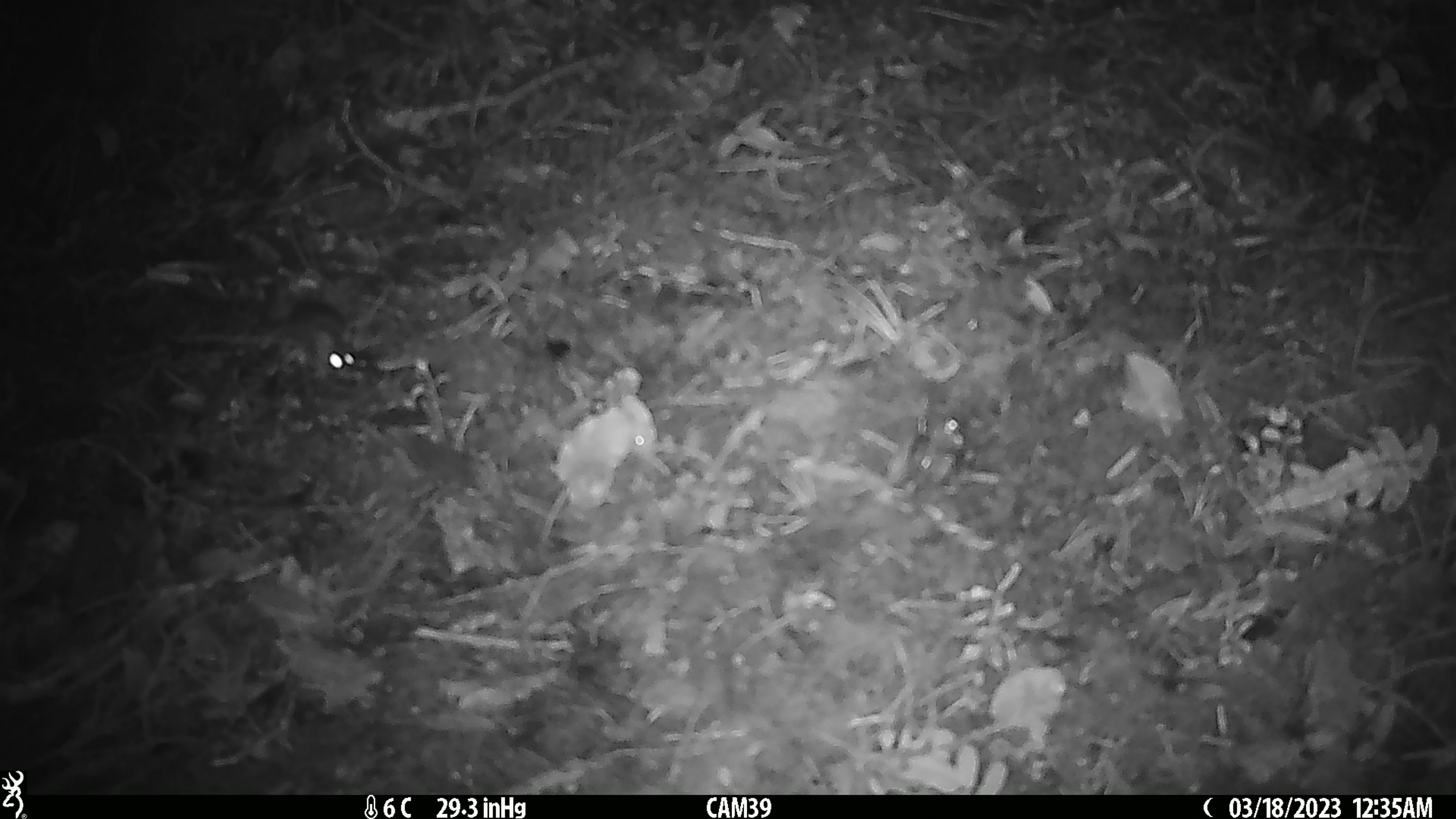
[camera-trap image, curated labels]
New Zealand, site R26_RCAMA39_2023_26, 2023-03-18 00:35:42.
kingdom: Animalia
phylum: Chordata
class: Mammalia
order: Rodentia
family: Muridae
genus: Mus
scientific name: Mus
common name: mouse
Mouse (Mus).